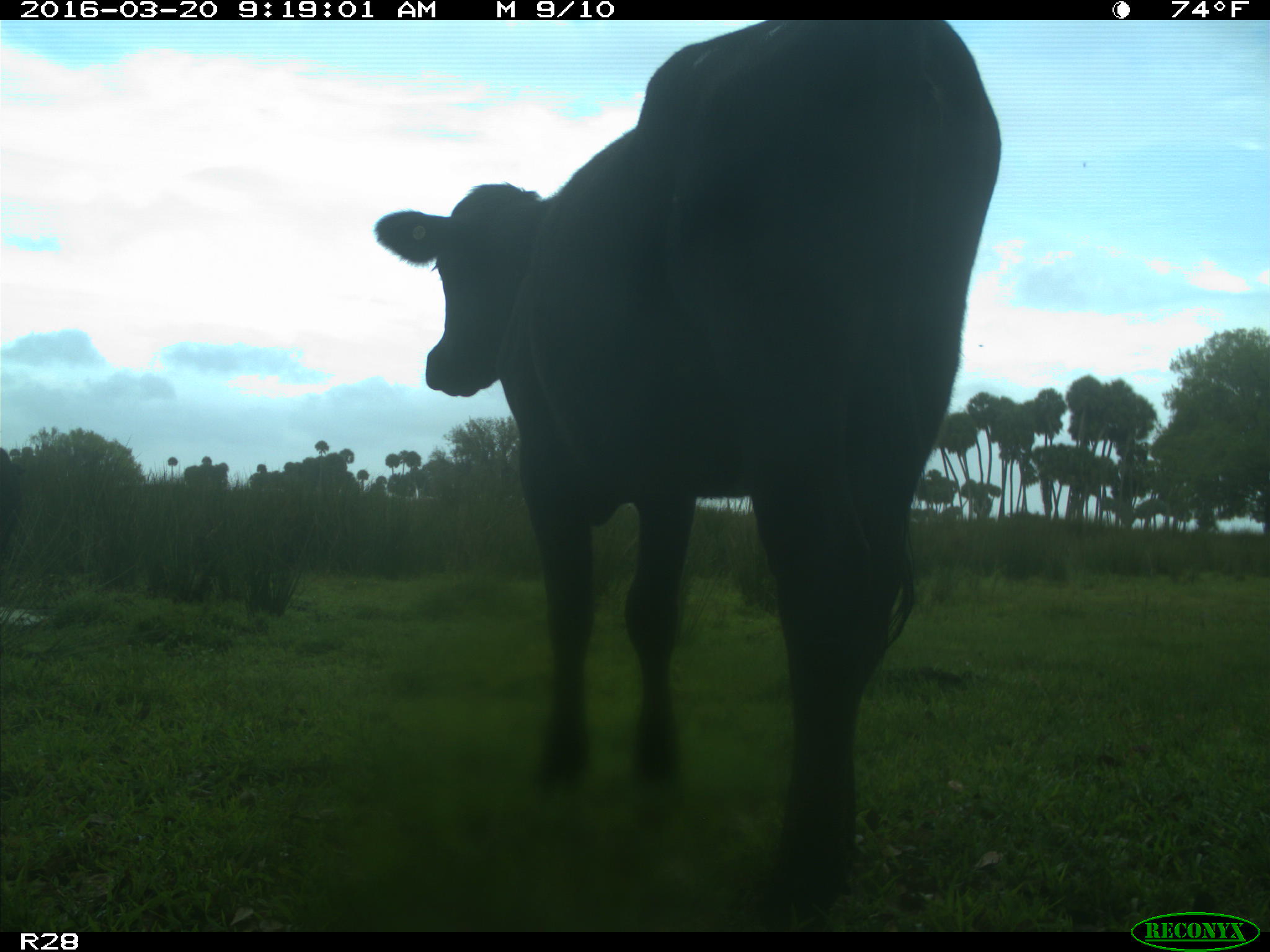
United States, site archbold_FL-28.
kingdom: Animalia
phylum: Chordata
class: Mammalia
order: Artiodactyla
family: Bovidae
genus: Bos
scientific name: Bos taurus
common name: domestic cow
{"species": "Bos taurus (domestic cow)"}